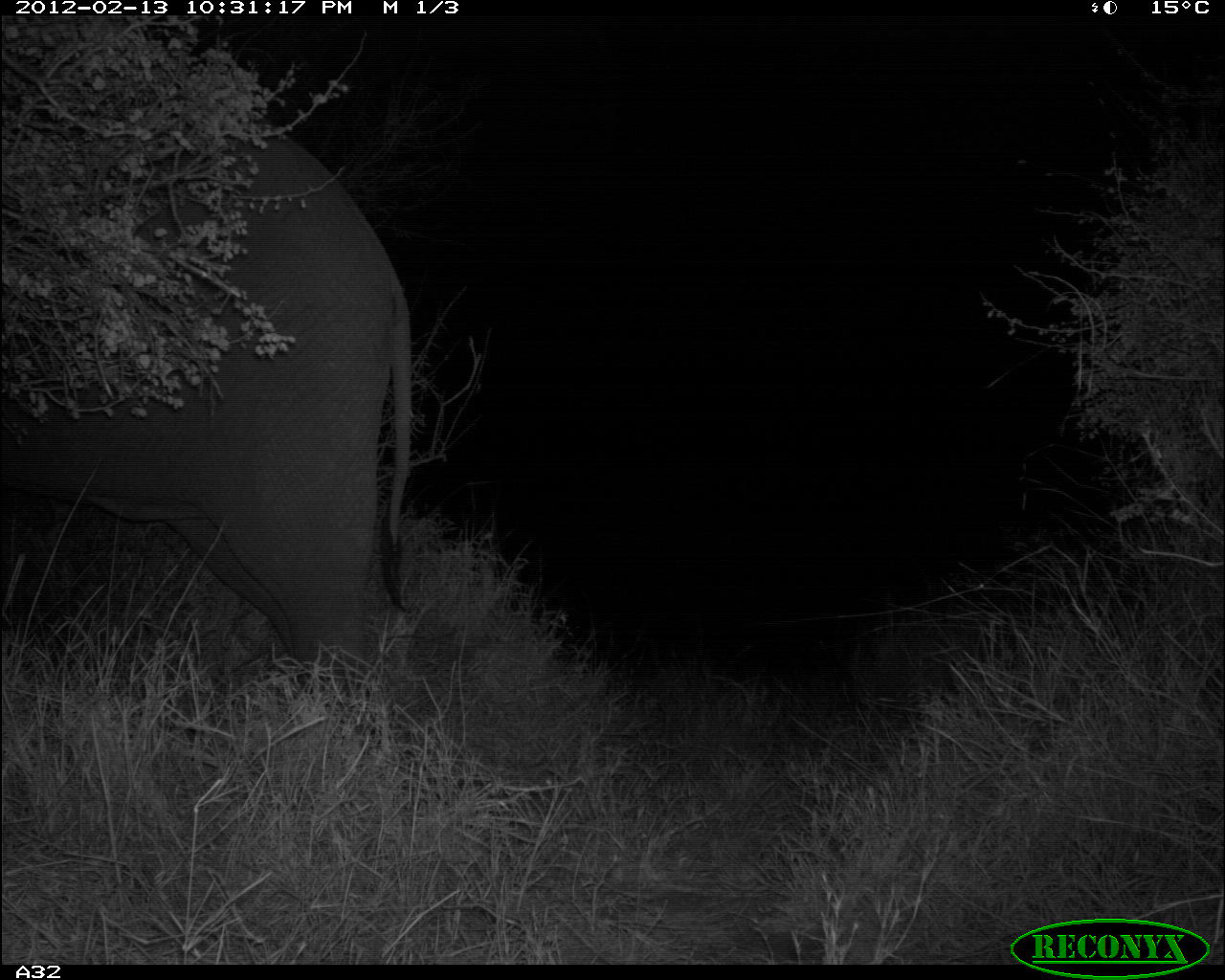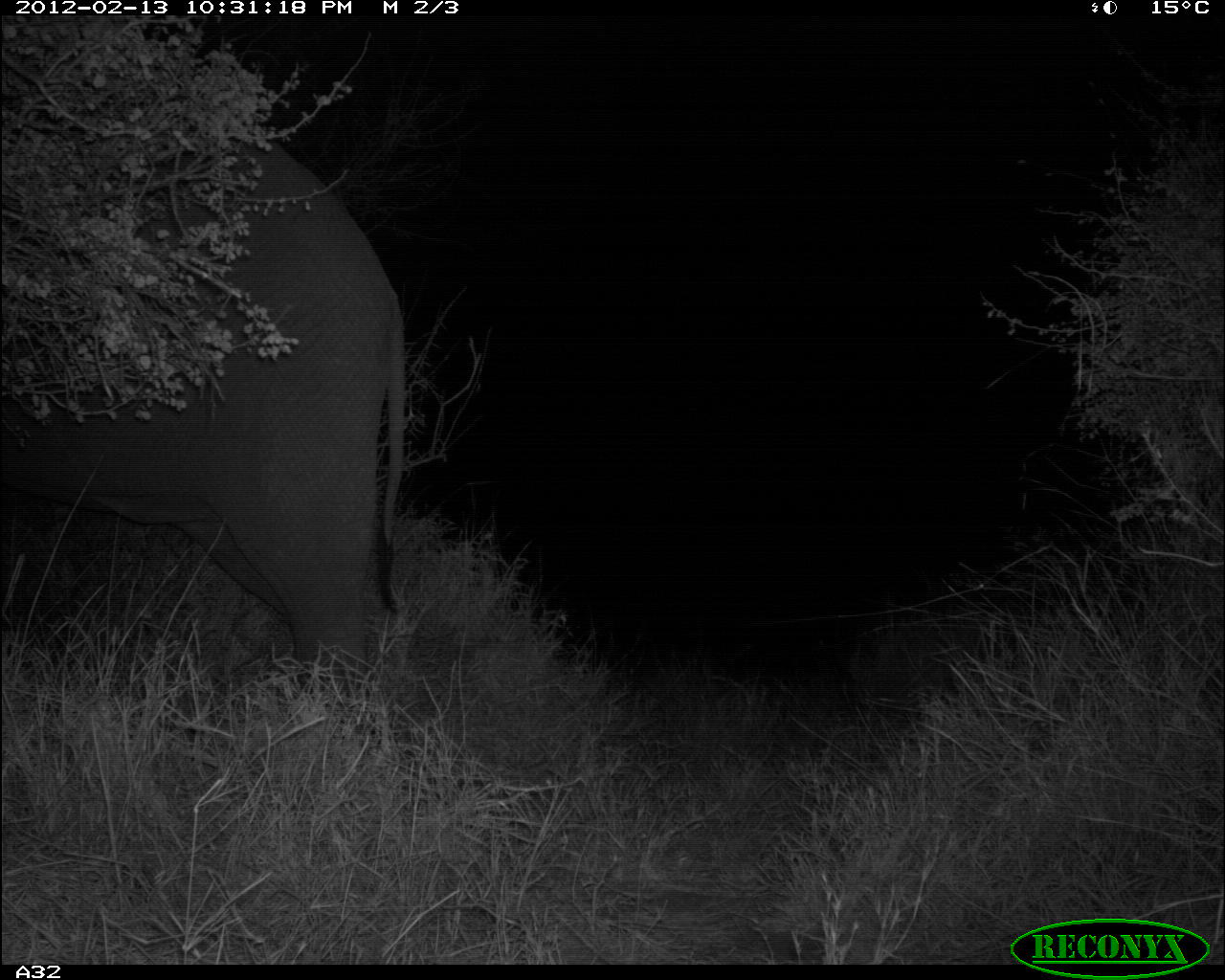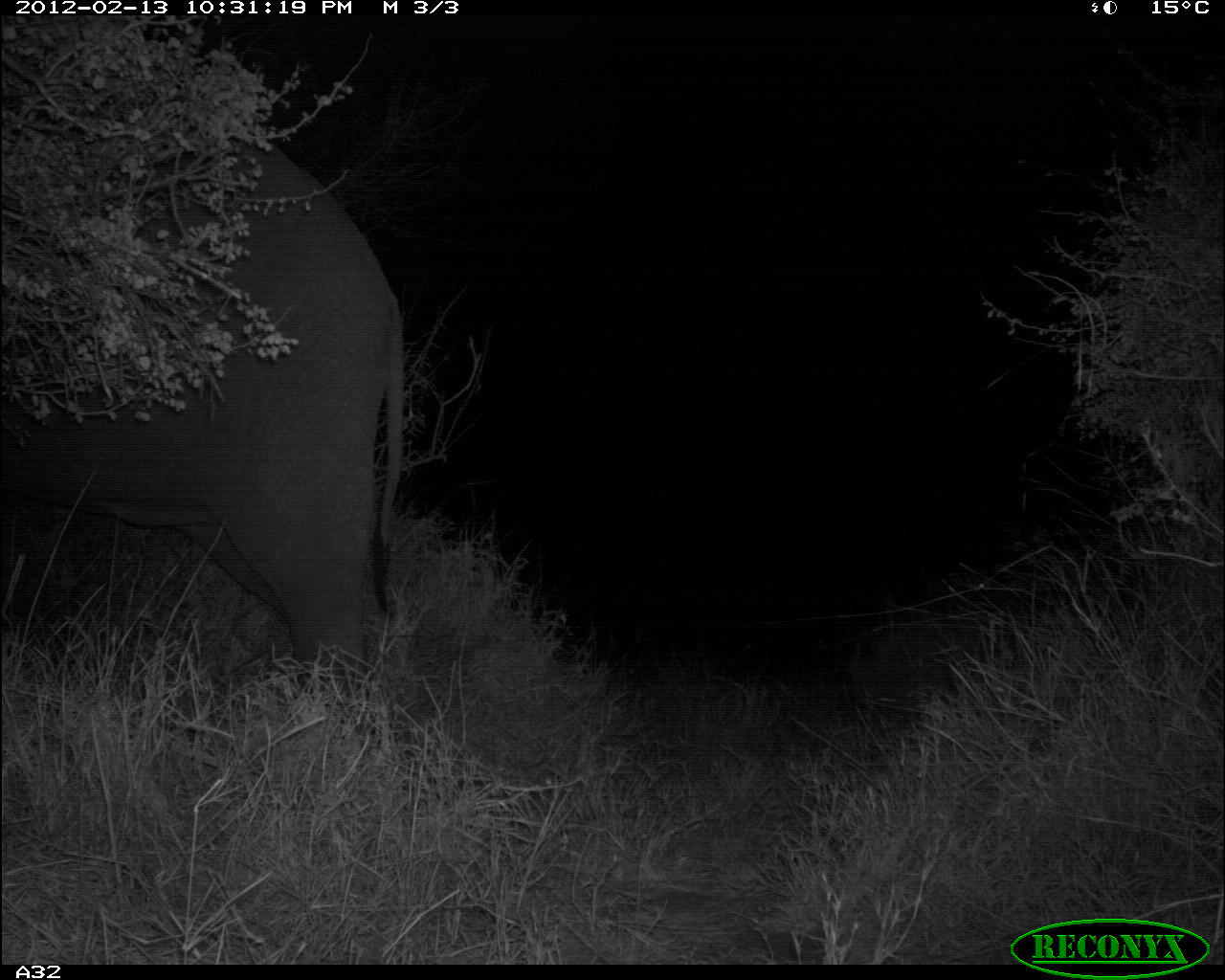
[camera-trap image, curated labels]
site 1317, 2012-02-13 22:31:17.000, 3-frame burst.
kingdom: Animalia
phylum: Chordata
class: Mammalia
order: Proboscidea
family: Elephantidae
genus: Loxodonta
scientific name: Loxodonta africana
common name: african bush elephant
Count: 1.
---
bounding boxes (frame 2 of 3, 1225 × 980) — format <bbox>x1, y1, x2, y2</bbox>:
loxodonta africana: <bbox>0, 130, 407, 689</bbox>